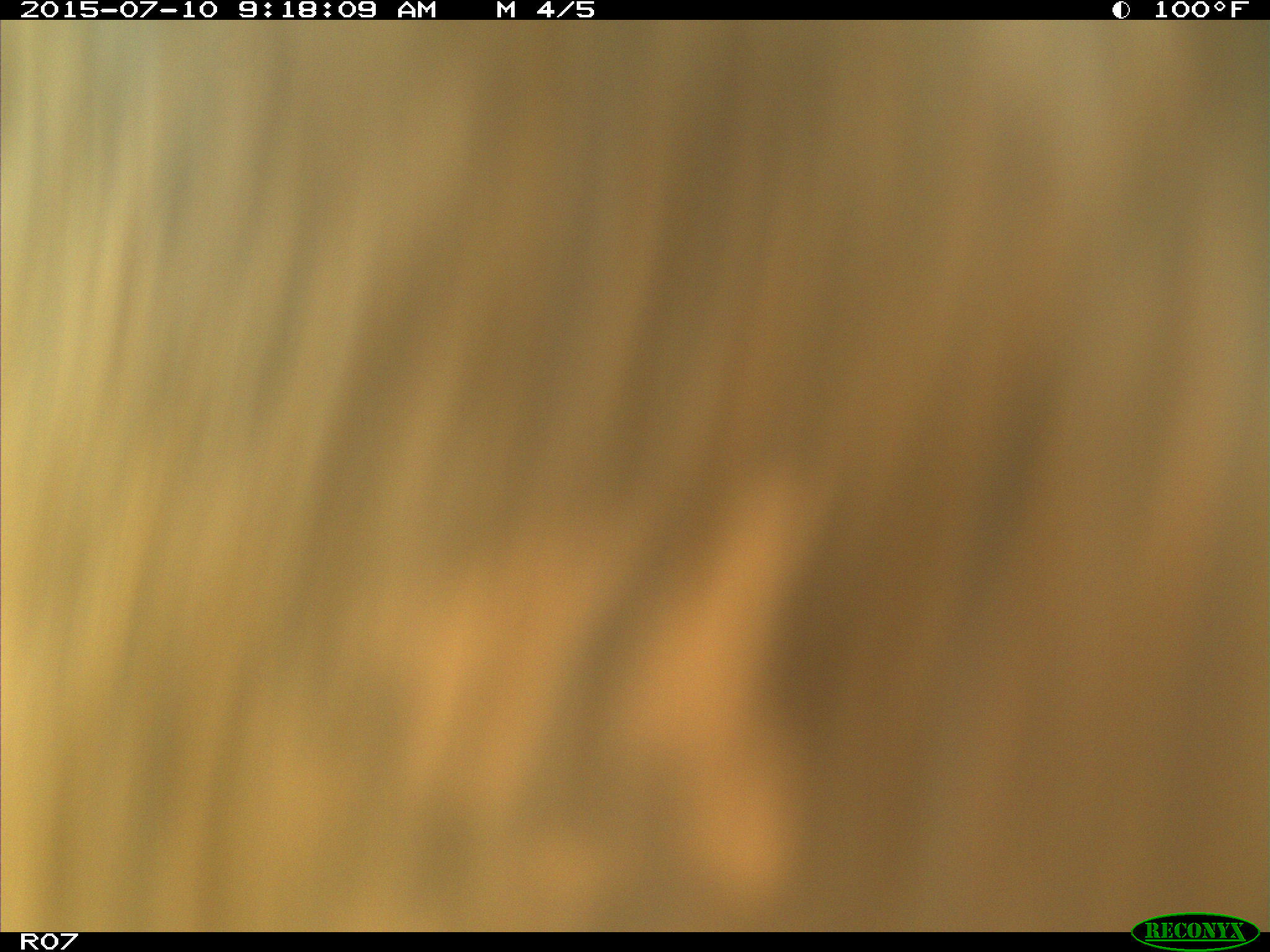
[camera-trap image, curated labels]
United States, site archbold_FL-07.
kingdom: Animalia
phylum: Chordata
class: Mammalia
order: Artiodactyla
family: Bovidae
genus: Bos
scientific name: Bos taurus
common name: domestic cow